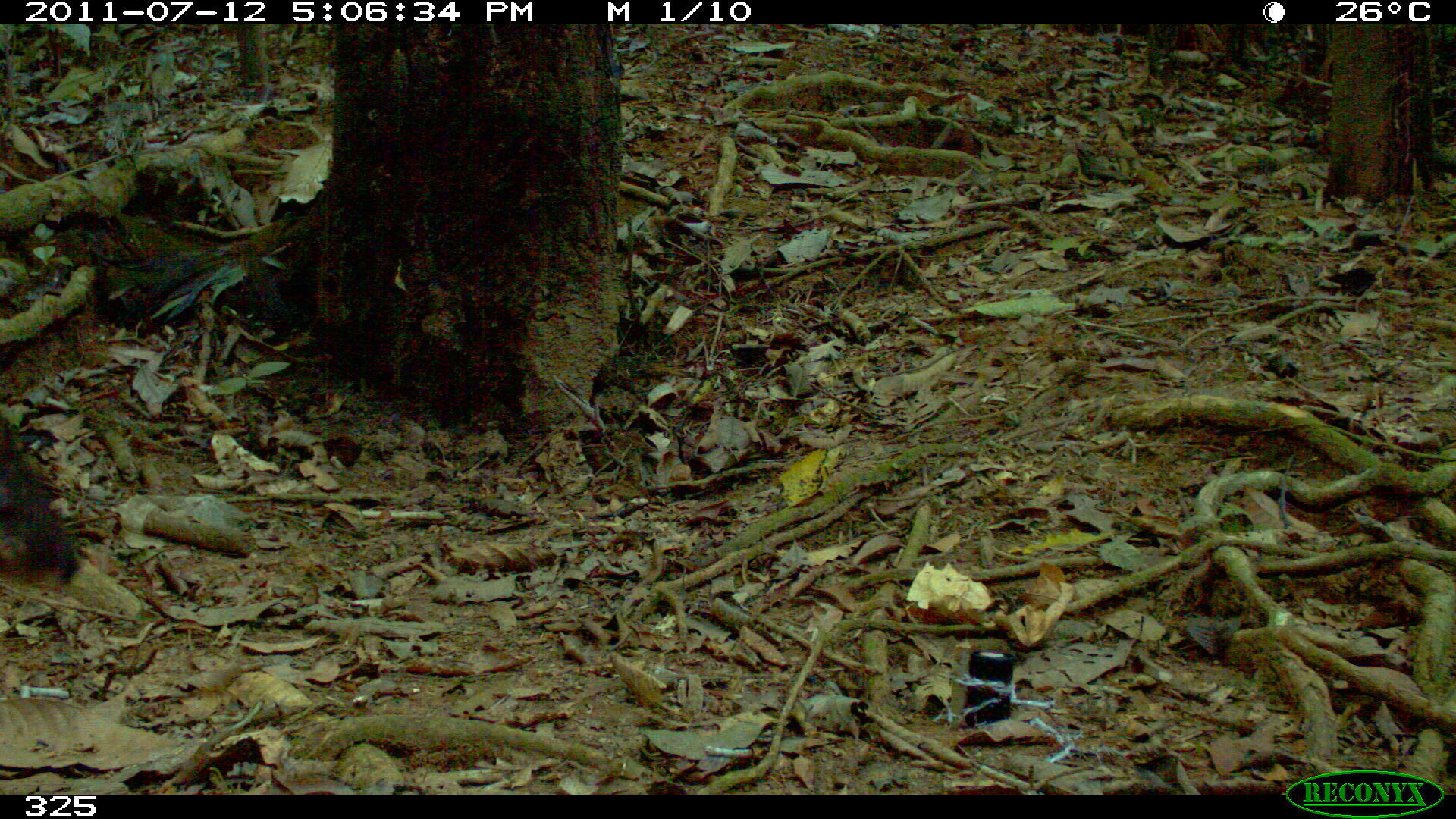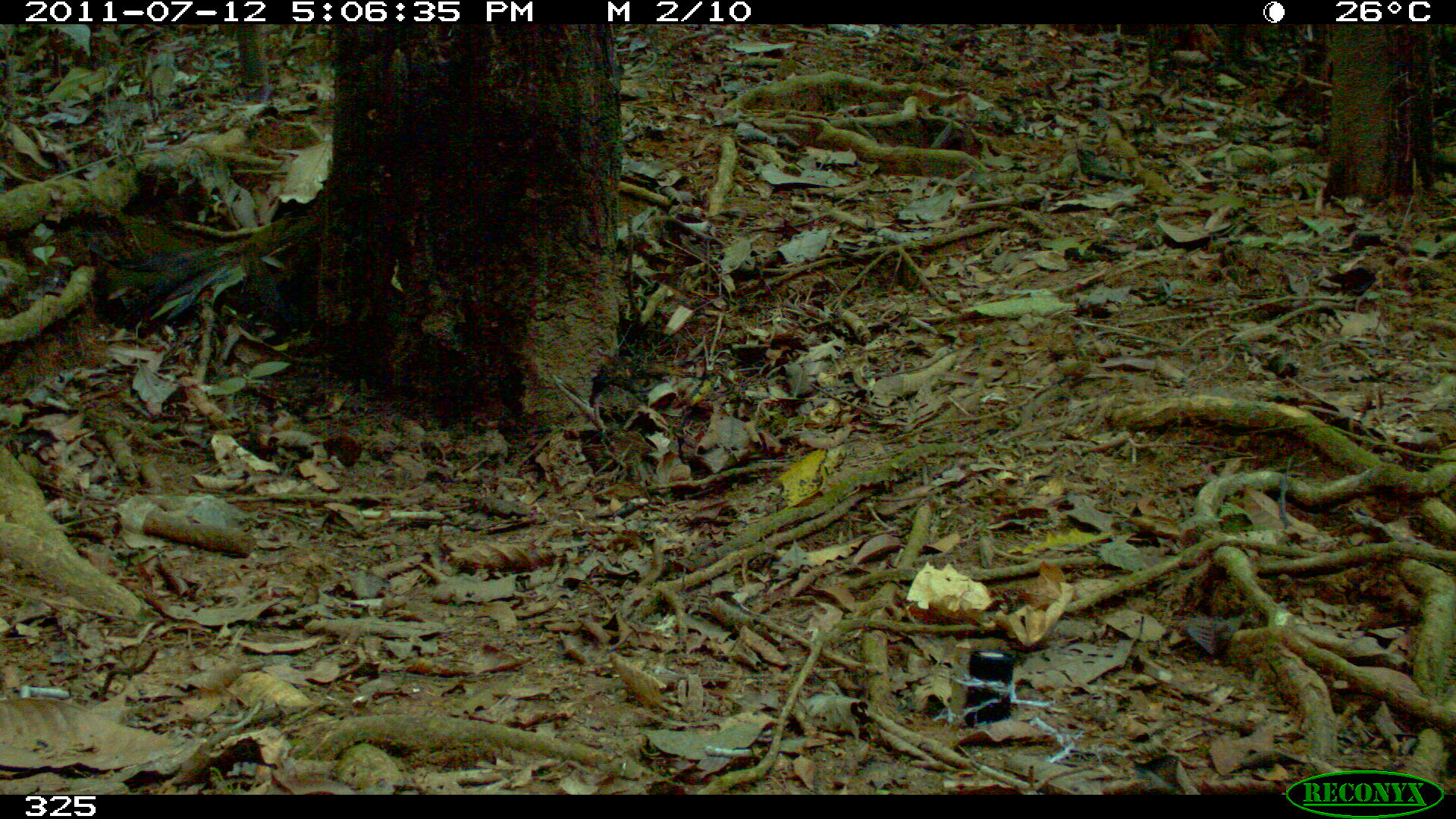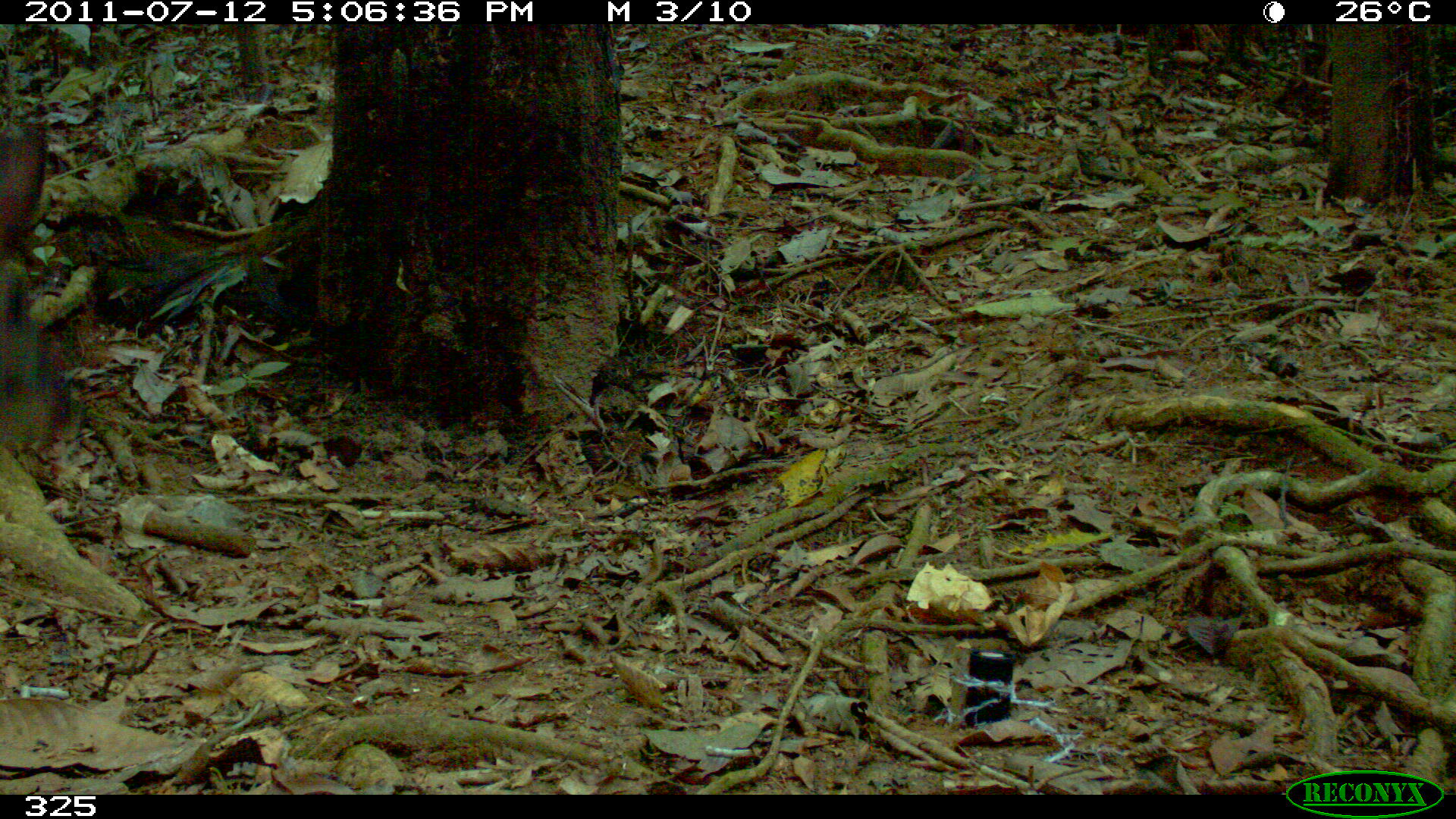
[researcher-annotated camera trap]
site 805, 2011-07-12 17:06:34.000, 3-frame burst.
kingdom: Animalia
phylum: Chordata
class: Mammalia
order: Artiodactyla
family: Cervidae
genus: Mazama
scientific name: Mazama gouazoubira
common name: gray brocket